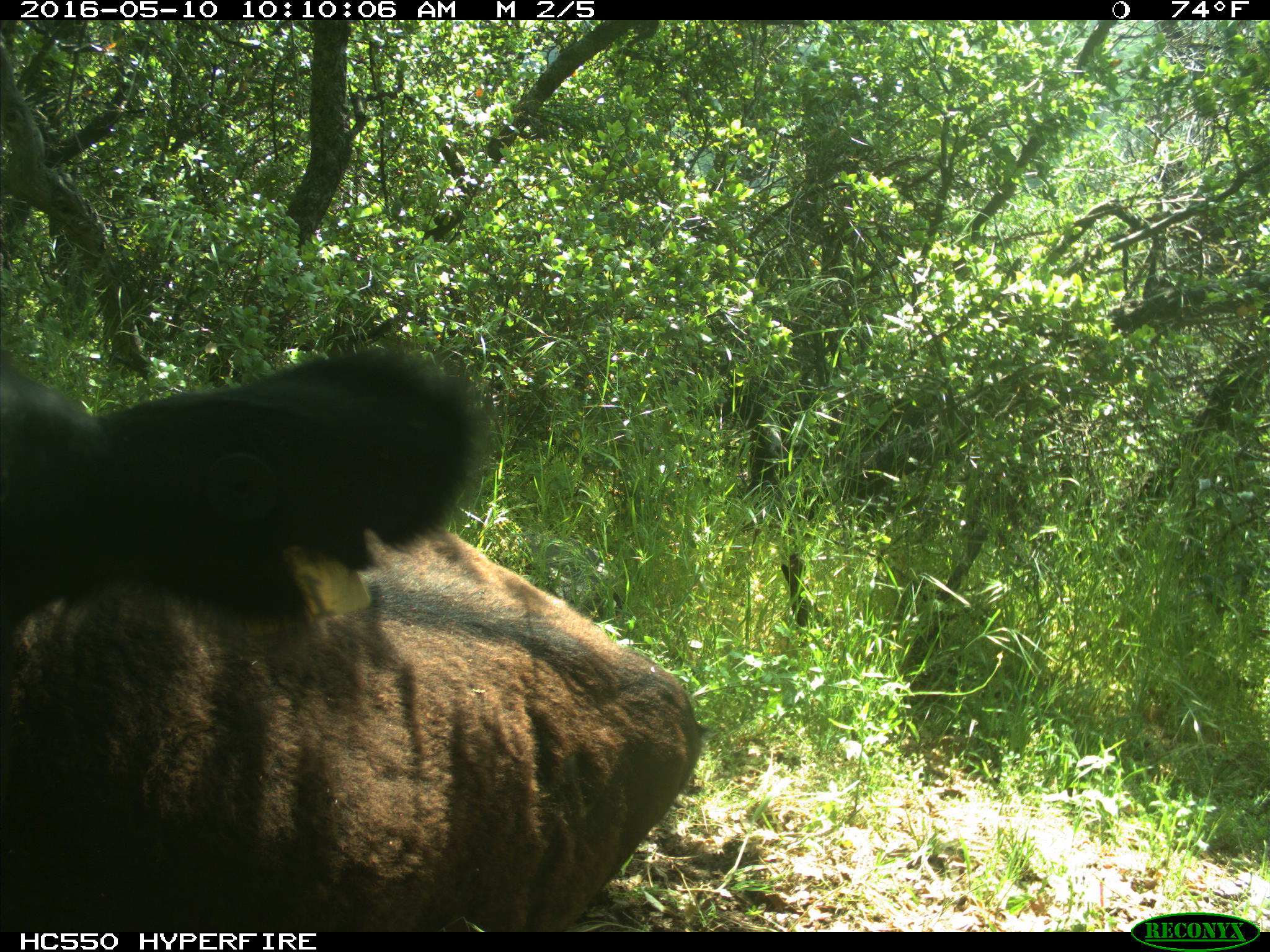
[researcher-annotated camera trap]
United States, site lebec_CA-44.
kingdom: Animalia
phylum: Chordata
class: Mammalia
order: Artiodactyla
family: Bovidae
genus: Bos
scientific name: Bos taurus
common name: domestic cow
Bos taurus (domestic cow).